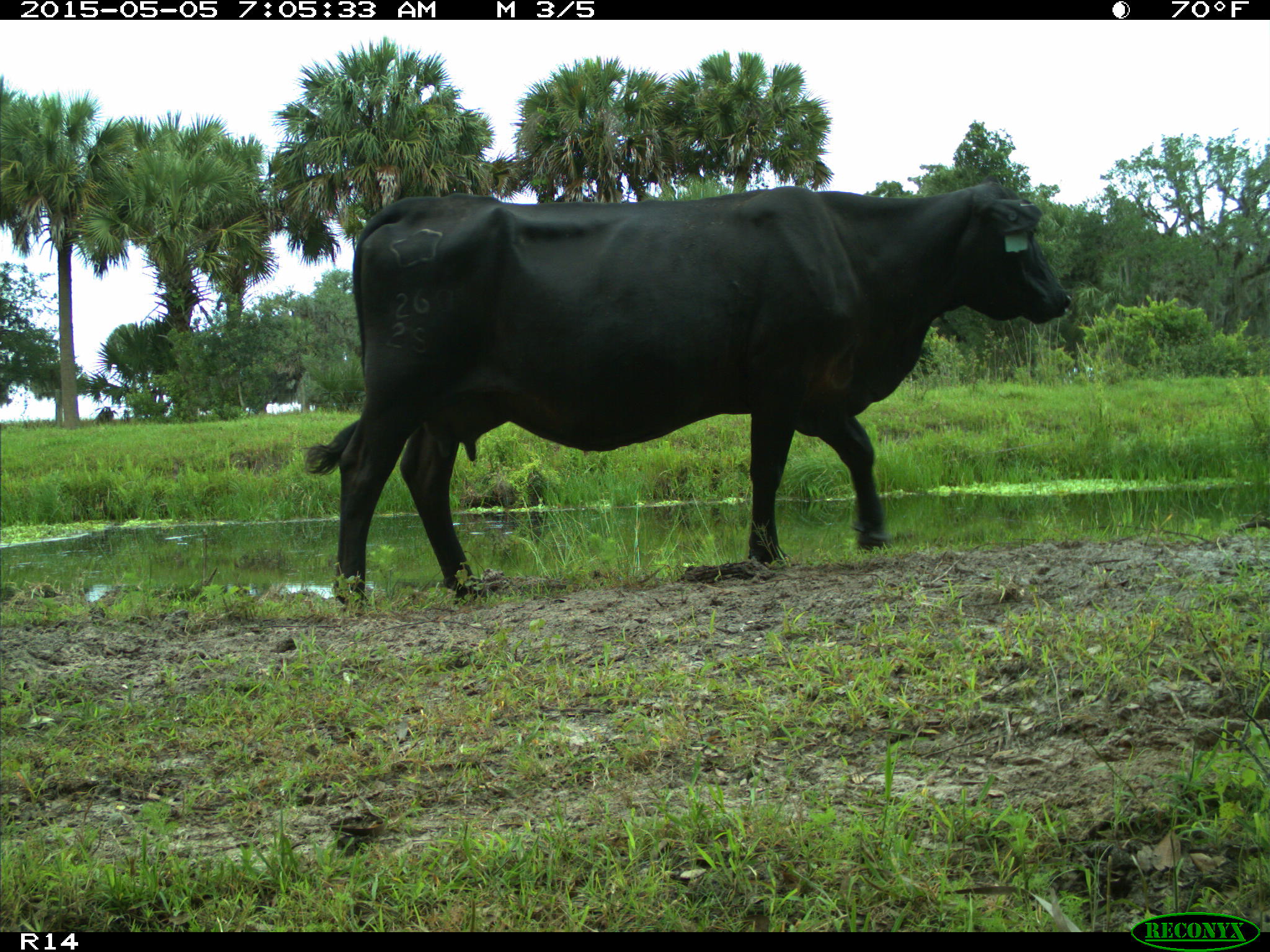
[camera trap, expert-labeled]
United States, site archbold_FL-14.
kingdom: Animalia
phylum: Chordata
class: Mammalia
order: Artiodactyla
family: Bovidae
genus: Bos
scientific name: Bos taurus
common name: domestic cow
Bos taurus (domestic cow).